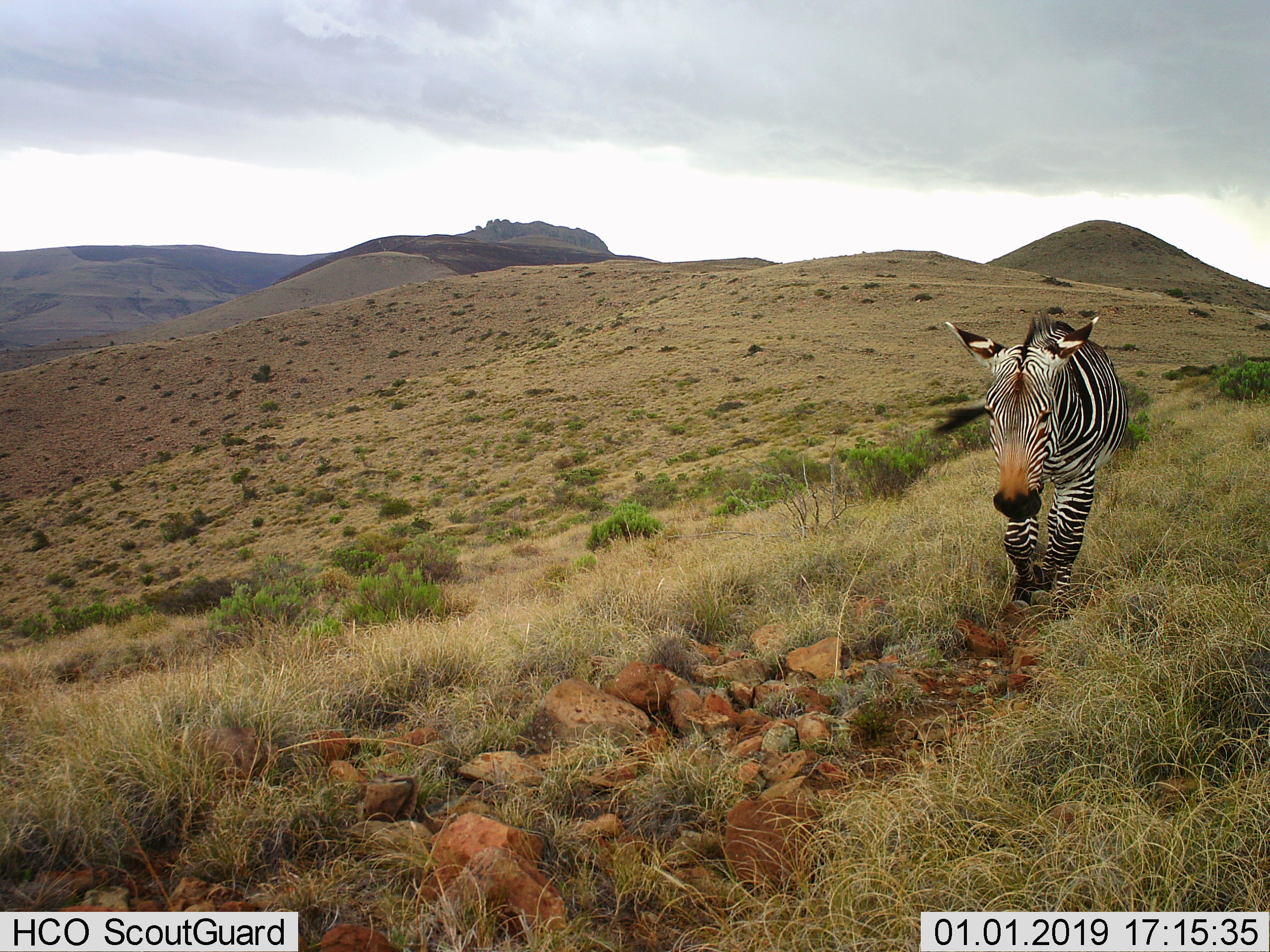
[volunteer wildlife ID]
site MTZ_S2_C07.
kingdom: Animalia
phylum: Chordata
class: Mammalia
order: Perissodactyla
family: Equidae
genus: Equus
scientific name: Equus zebra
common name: mountain zebra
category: zebramountain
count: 1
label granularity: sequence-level